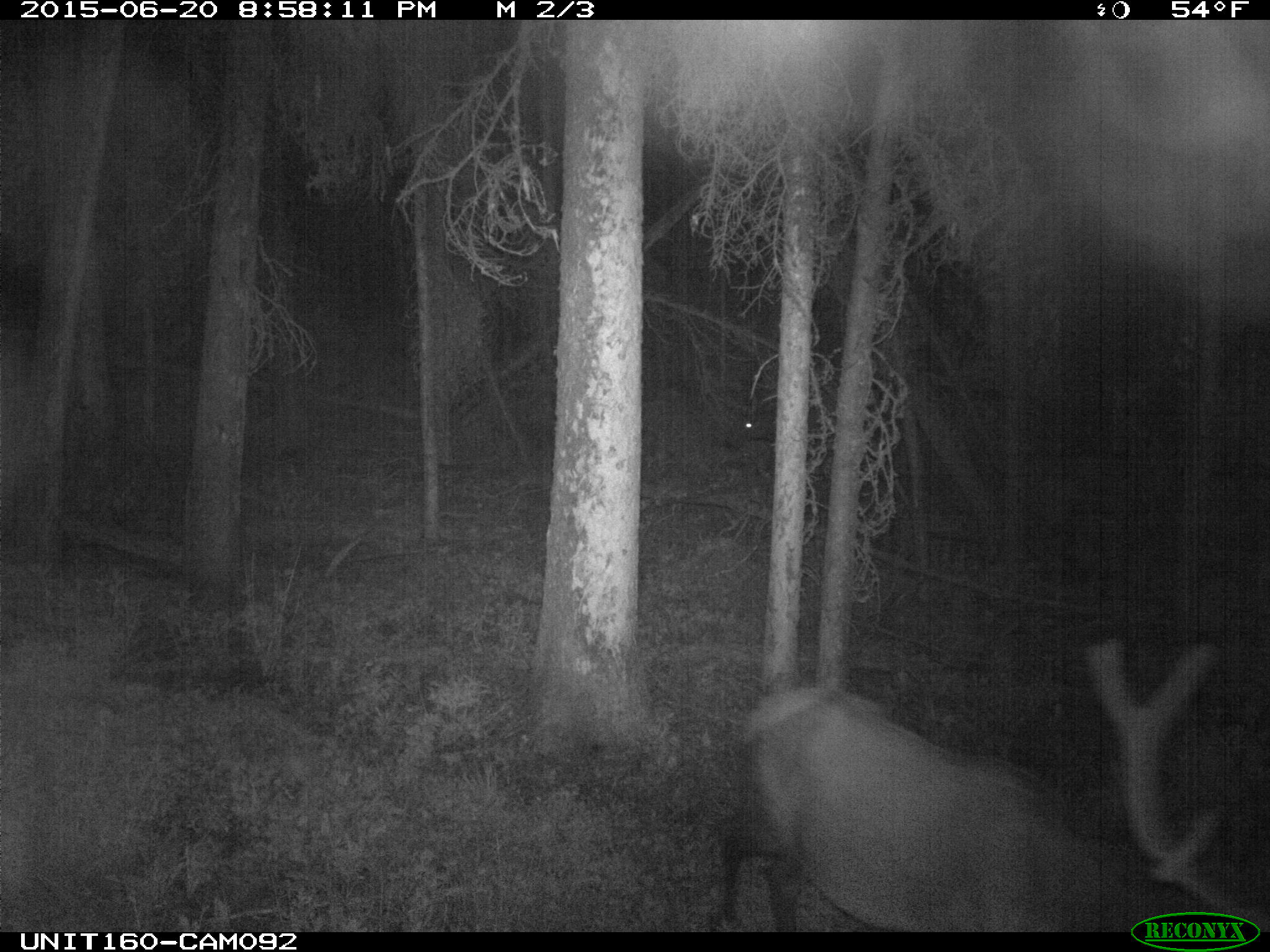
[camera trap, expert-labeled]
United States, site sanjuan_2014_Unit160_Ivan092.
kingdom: Animalia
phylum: Chordata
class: Mammalia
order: Artiodactyla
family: Cervidae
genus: Cervus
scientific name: Cervus elaphus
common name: red deer